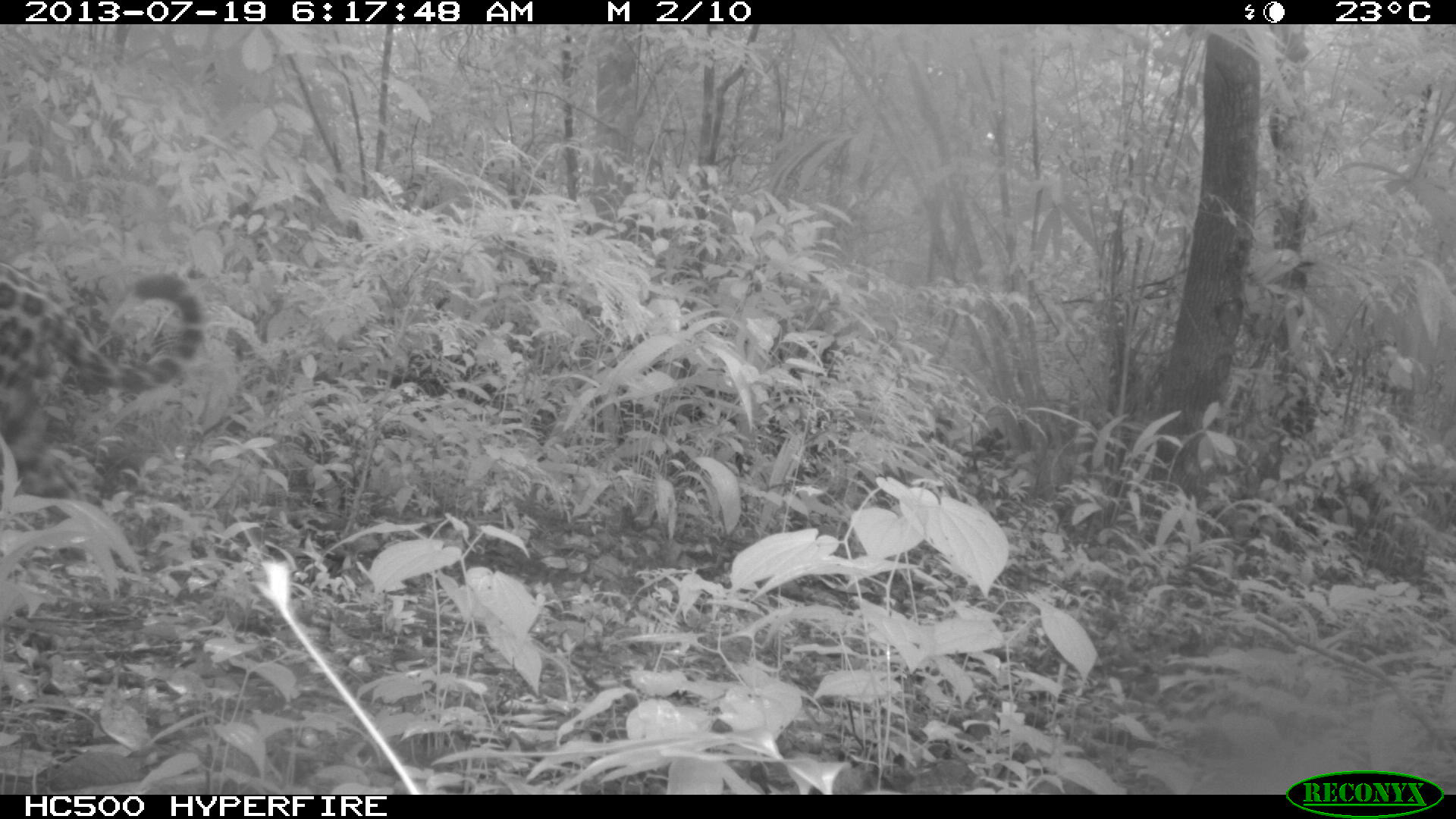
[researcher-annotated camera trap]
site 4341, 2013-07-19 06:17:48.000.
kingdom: Animalia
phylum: Chordata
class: Mammalia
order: Carnivora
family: Felidae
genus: Panthera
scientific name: Panthera onca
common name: jaguar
Panthera onca (jaguar), count 1, sex male.